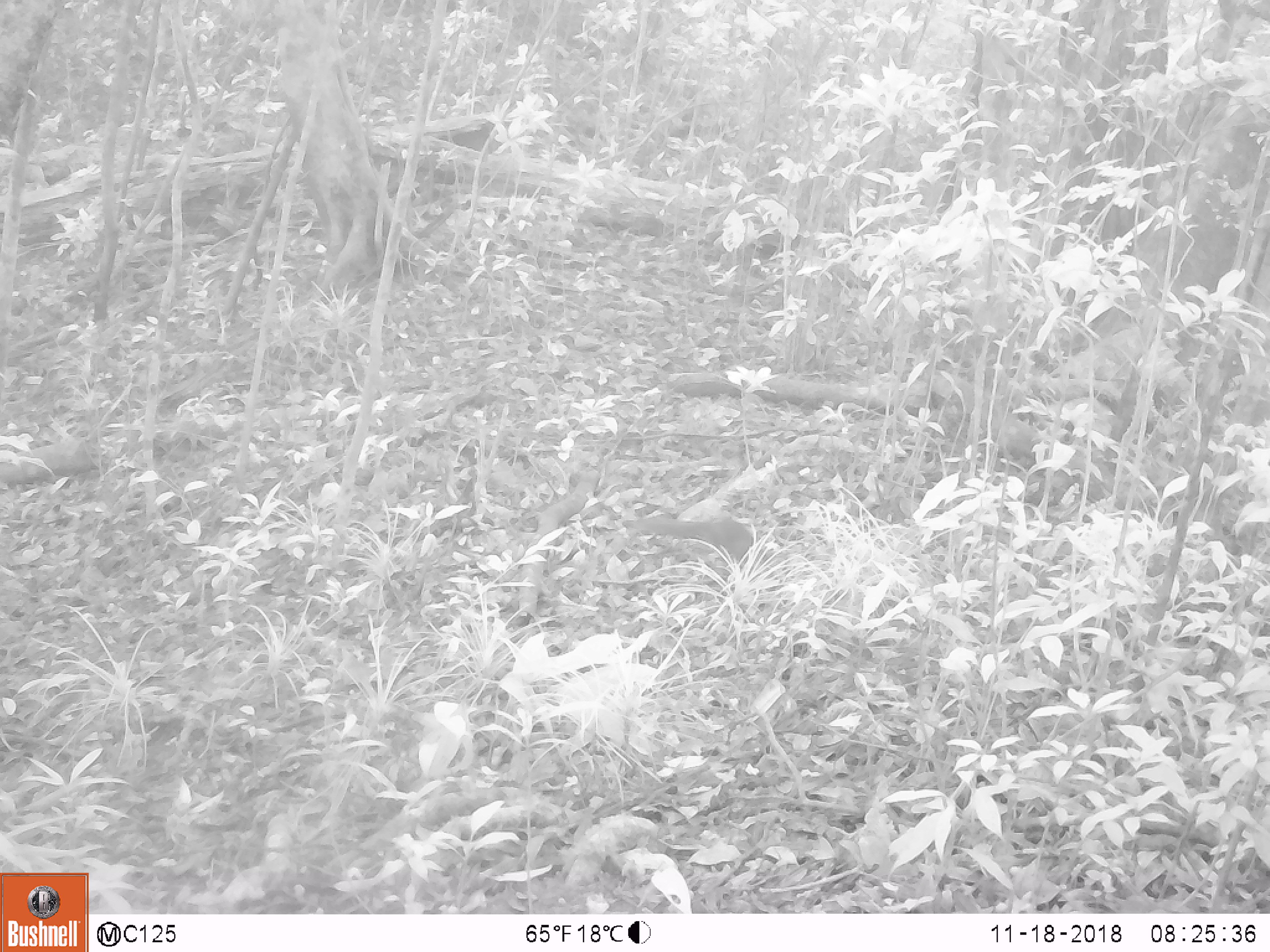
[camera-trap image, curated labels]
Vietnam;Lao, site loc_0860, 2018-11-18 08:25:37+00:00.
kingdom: Animalia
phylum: Chordata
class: Mammalia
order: Rodentia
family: Sciuridae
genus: Dremomys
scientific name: Dremomys rufigenis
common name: red-cheeked squirrel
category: red cheeked squirrel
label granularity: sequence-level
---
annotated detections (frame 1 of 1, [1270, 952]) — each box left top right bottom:
red cheeked squirrel: 622 516 766 569